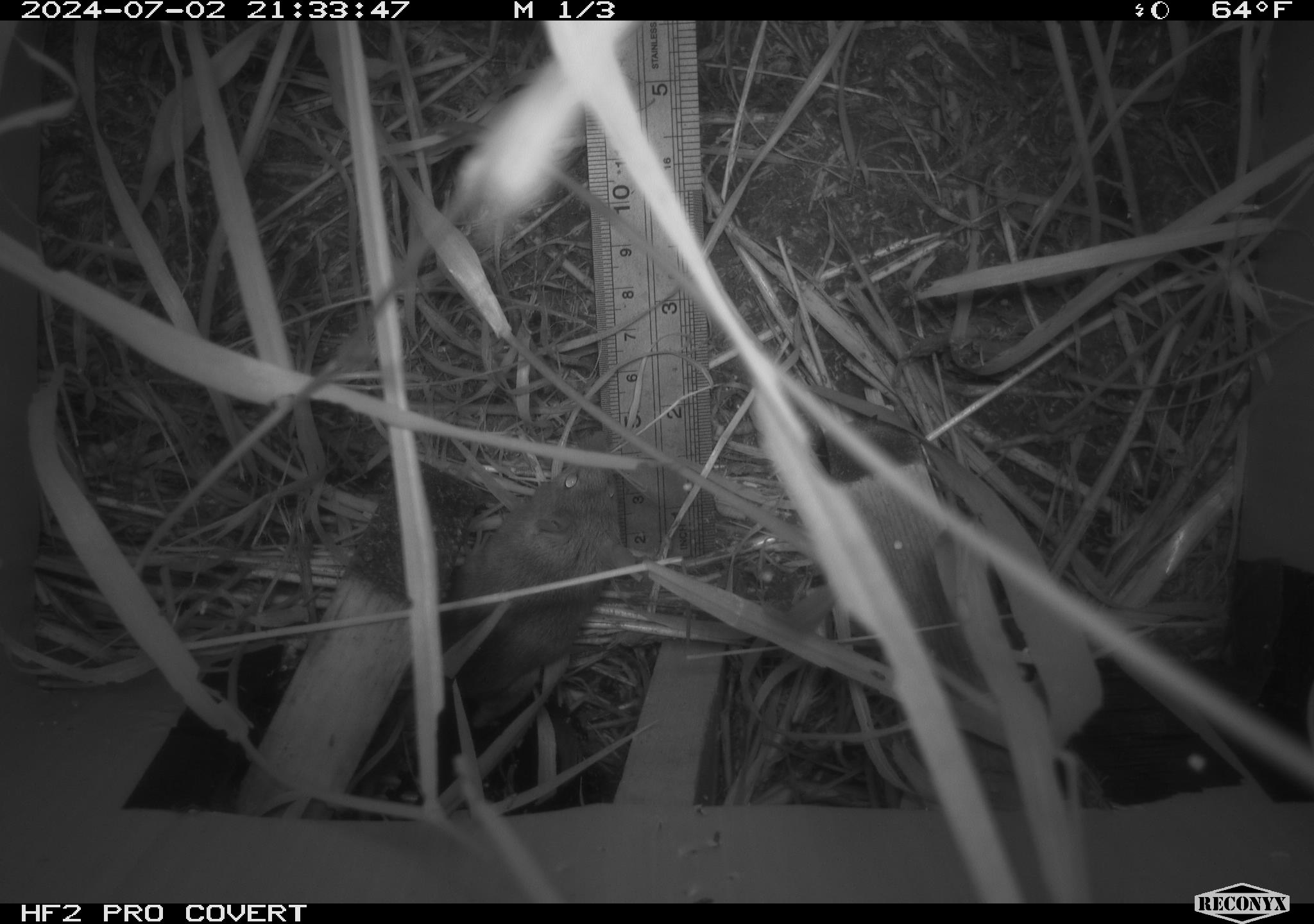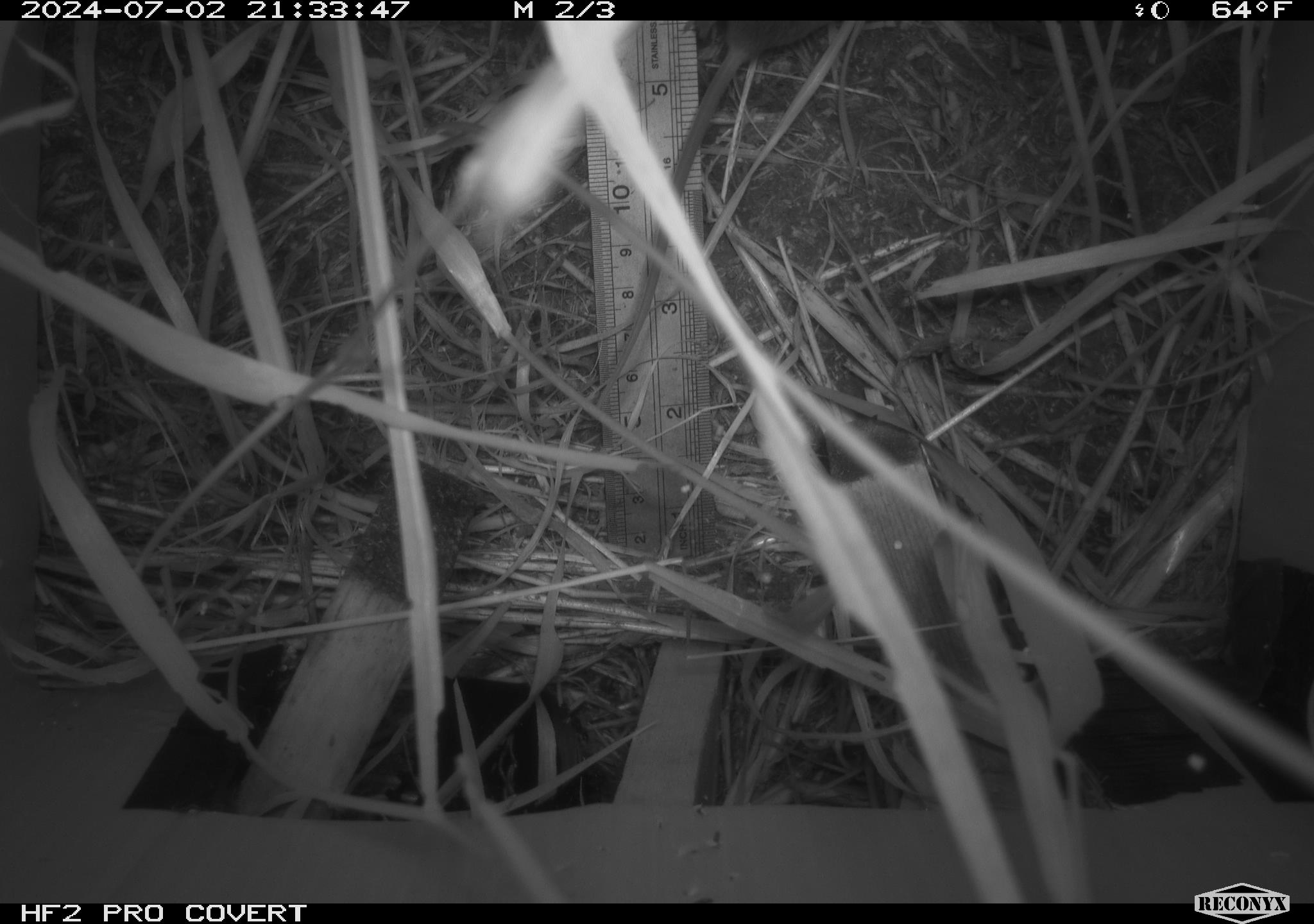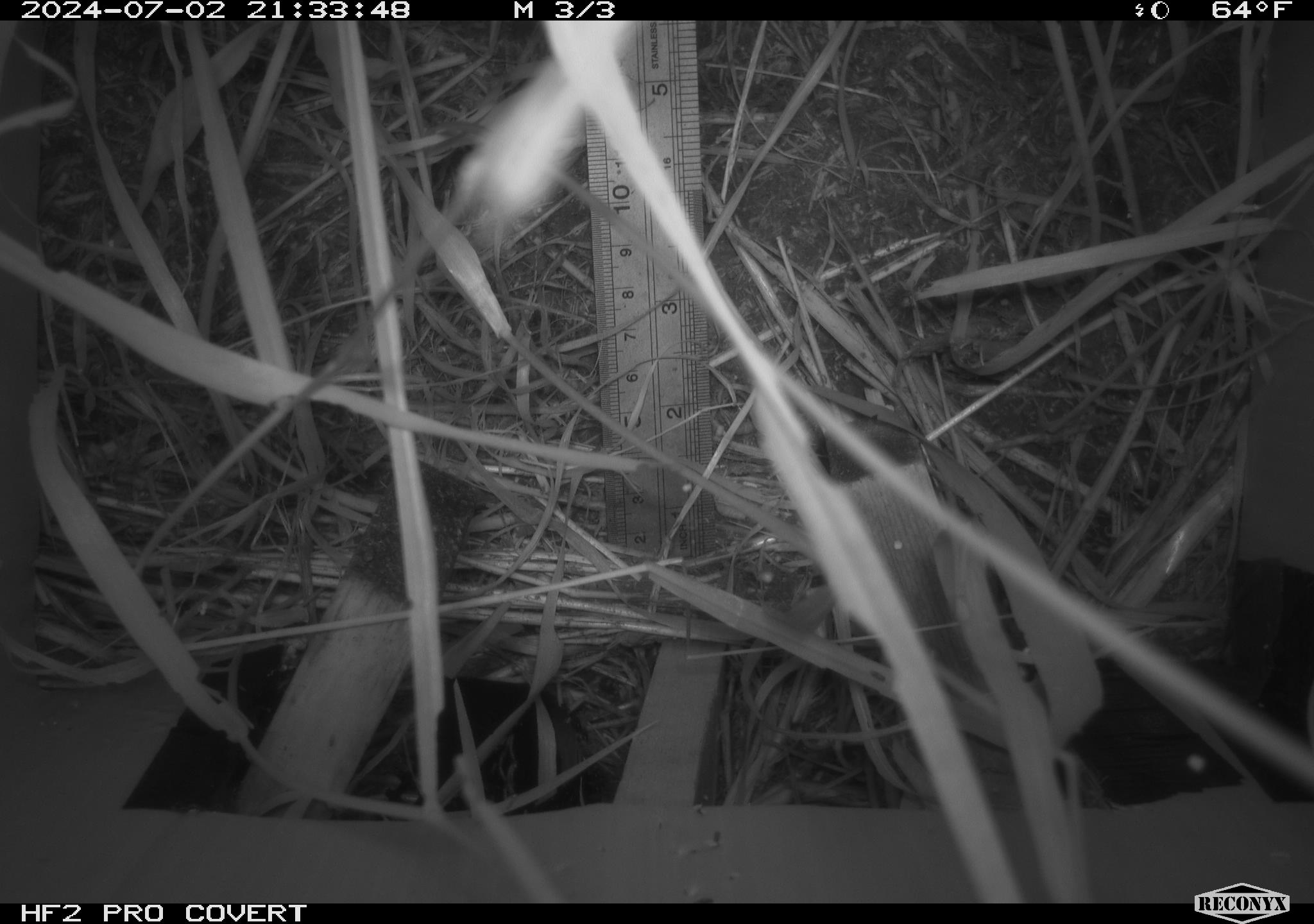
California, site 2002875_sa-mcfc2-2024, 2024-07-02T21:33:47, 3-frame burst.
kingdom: Animalia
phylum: Chordata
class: Mammalia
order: Rodentia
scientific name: Rodentia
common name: rodent